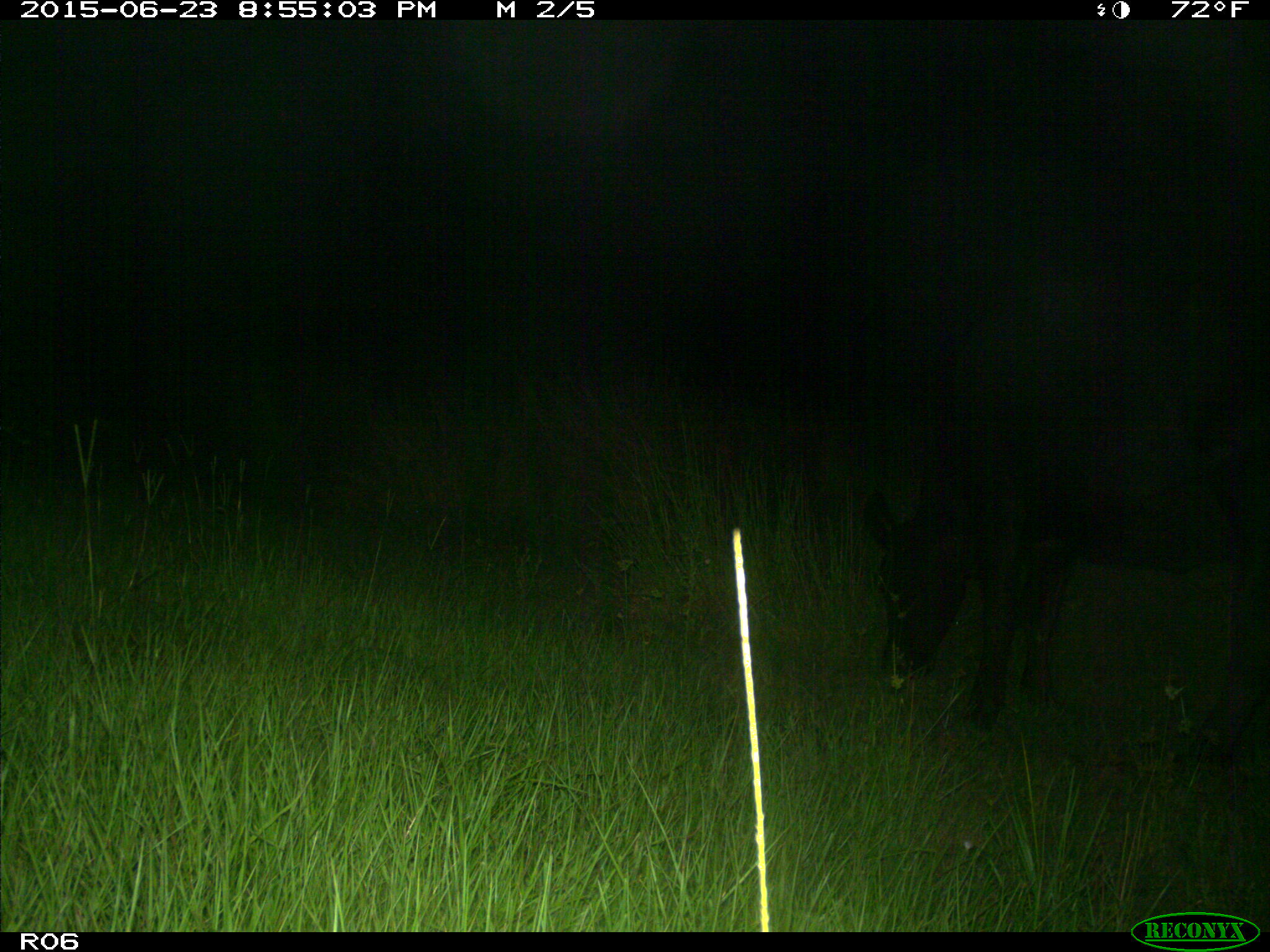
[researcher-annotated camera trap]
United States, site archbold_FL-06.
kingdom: Animalia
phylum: Chordata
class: Mammalia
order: Artiodactyla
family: Bovidae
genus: Bos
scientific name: Bos taurus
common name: domestic cow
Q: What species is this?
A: Bos taurus (domestic cow).